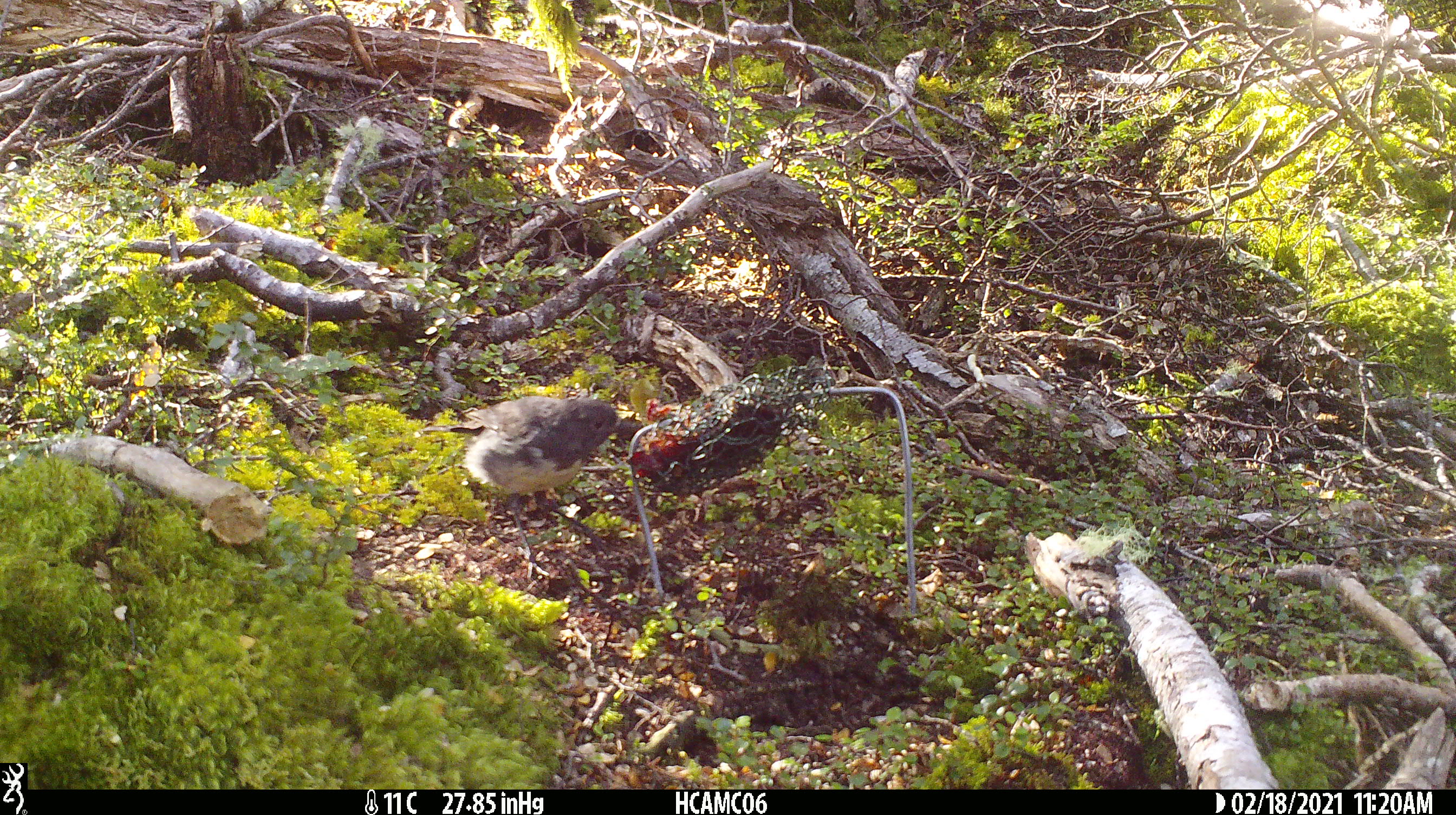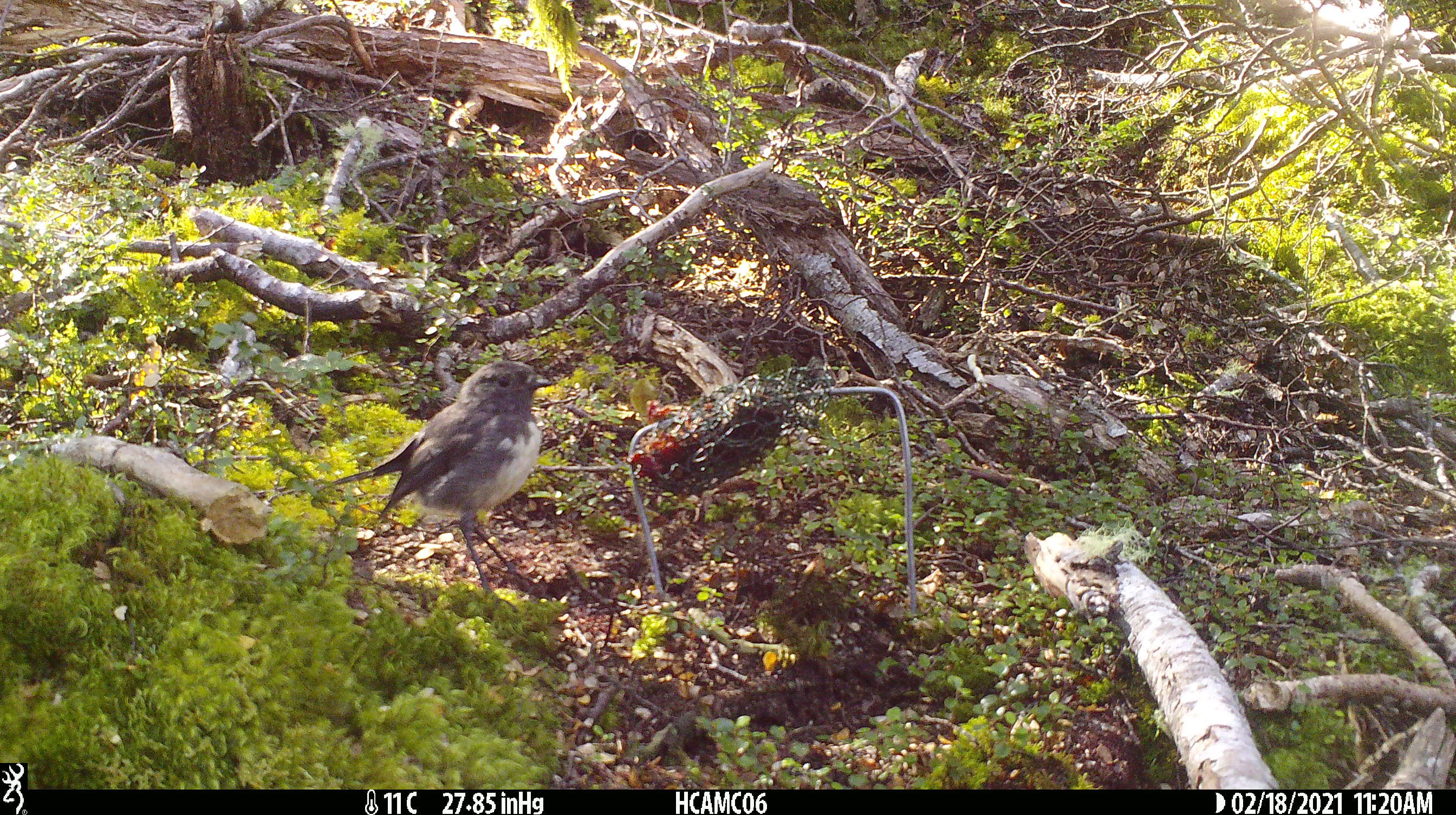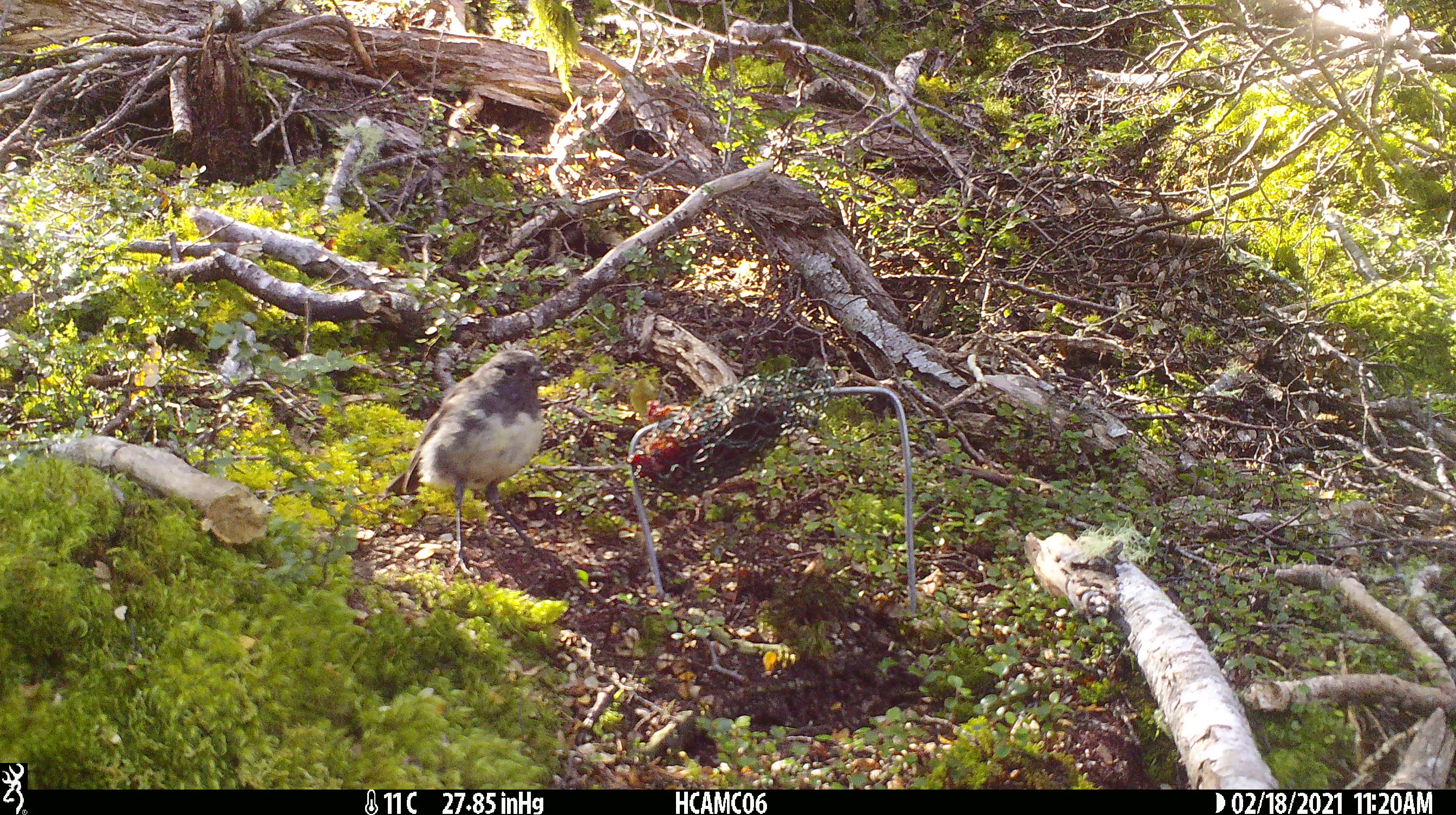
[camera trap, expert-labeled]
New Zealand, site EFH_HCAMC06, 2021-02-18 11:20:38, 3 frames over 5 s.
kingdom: Animalia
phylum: Chordata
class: Aves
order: Passeriformes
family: Petroicidae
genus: Petroica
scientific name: Petroica australis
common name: new zealand robin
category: robin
Robin (new zealand robin) (Petroica australis).